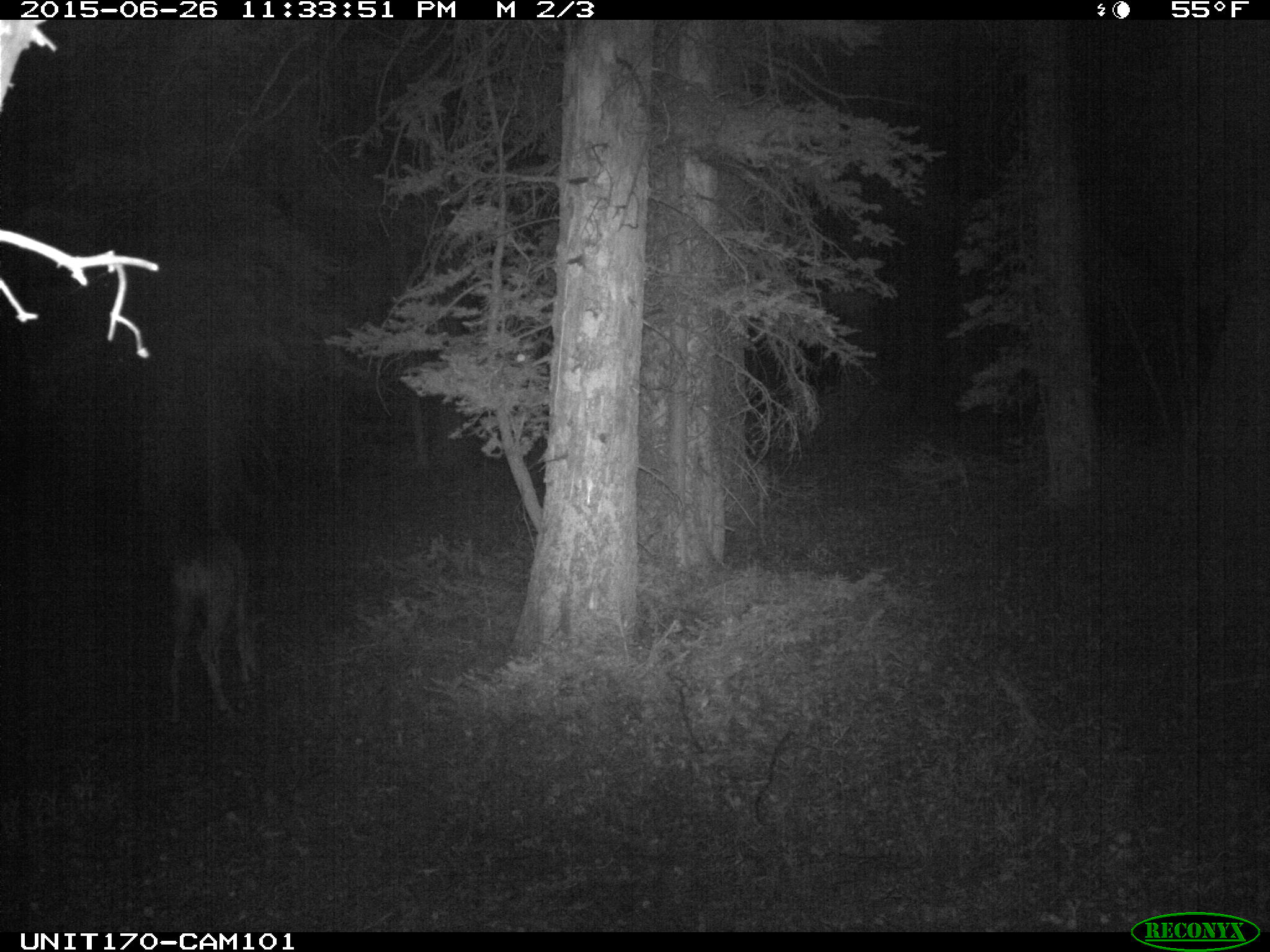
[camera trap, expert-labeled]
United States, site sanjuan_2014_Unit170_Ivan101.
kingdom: Animalia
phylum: Chordata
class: Mammalia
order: Artiodactyla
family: Cervidae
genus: Odocoileus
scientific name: Odocoileus hemionus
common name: mule deer